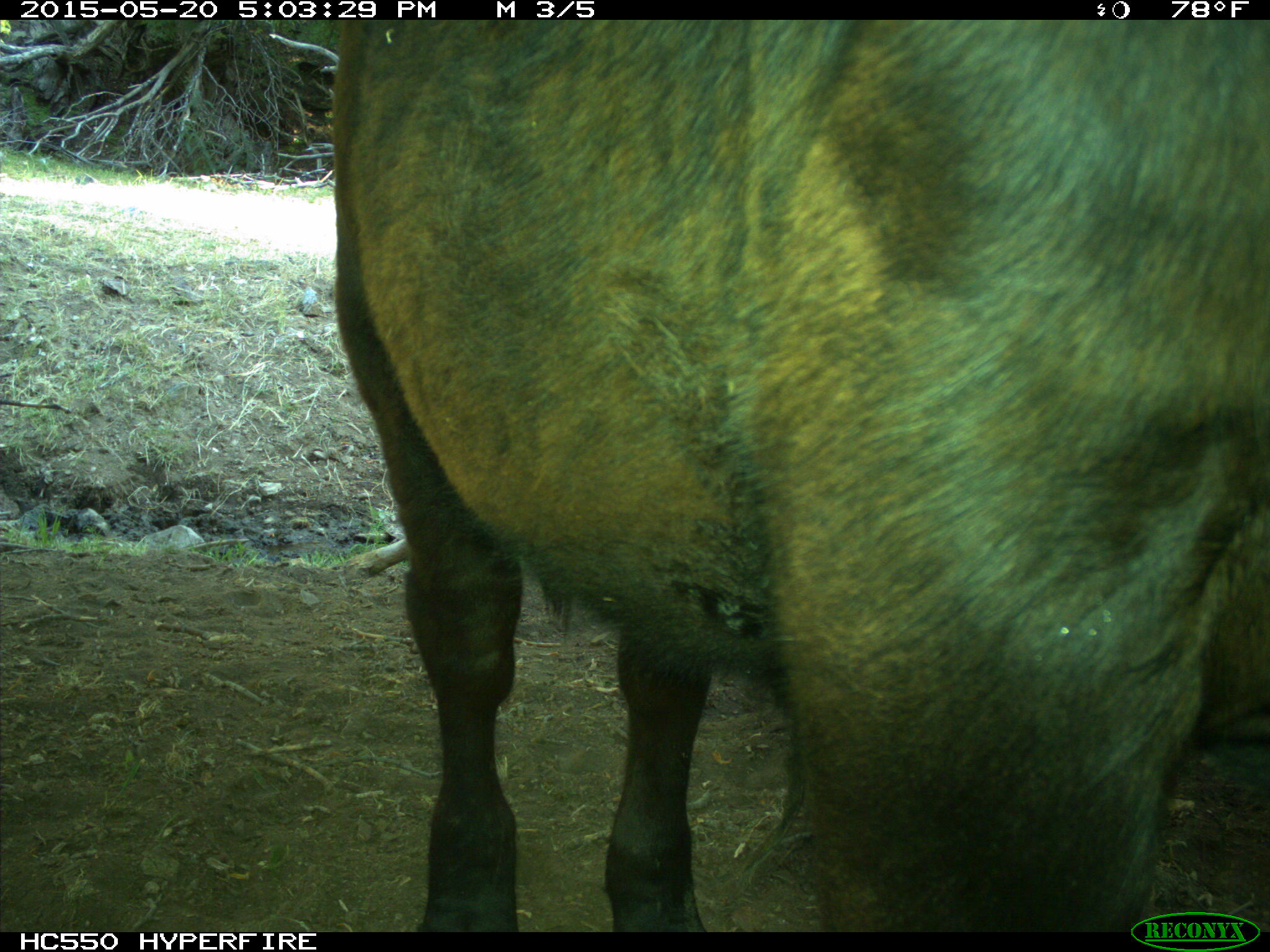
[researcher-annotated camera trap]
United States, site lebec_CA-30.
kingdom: Animalia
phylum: Chordata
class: Mammalia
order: Artiodactyla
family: Bovidae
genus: Bos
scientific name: Bos taurus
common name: domestic cow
Bos taurus (domestic cow).